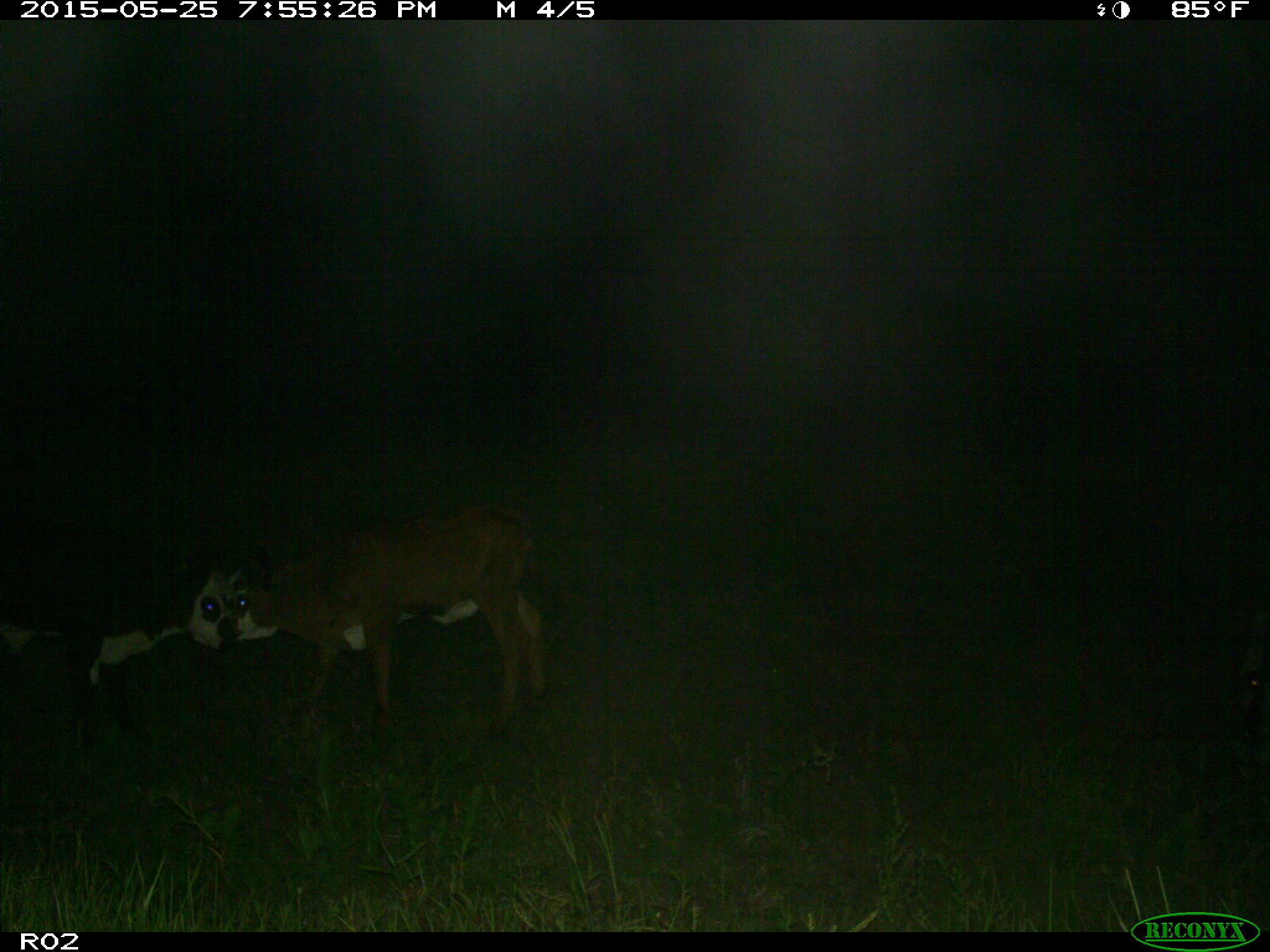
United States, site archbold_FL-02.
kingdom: Animalia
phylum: Chordata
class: Mammalia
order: Artiodactyla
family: Bovidae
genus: Bos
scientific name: Bos taurus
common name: domestic cow